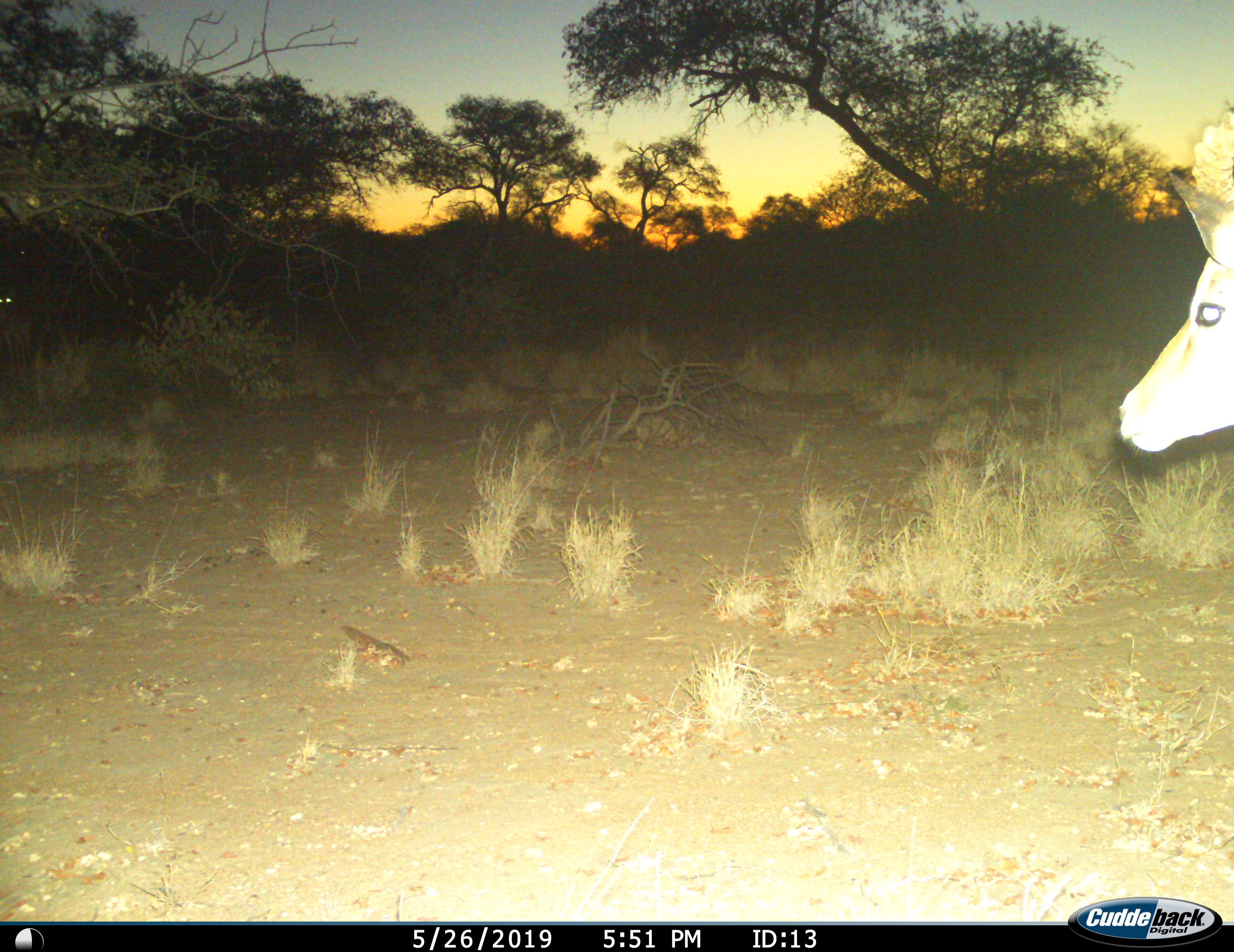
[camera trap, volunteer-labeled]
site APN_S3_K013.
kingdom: Animalia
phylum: Chordata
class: Mammalia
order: Artiodactyla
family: Bovidae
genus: Aepyceros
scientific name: Aepyceros melampus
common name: impala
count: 1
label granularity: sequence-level